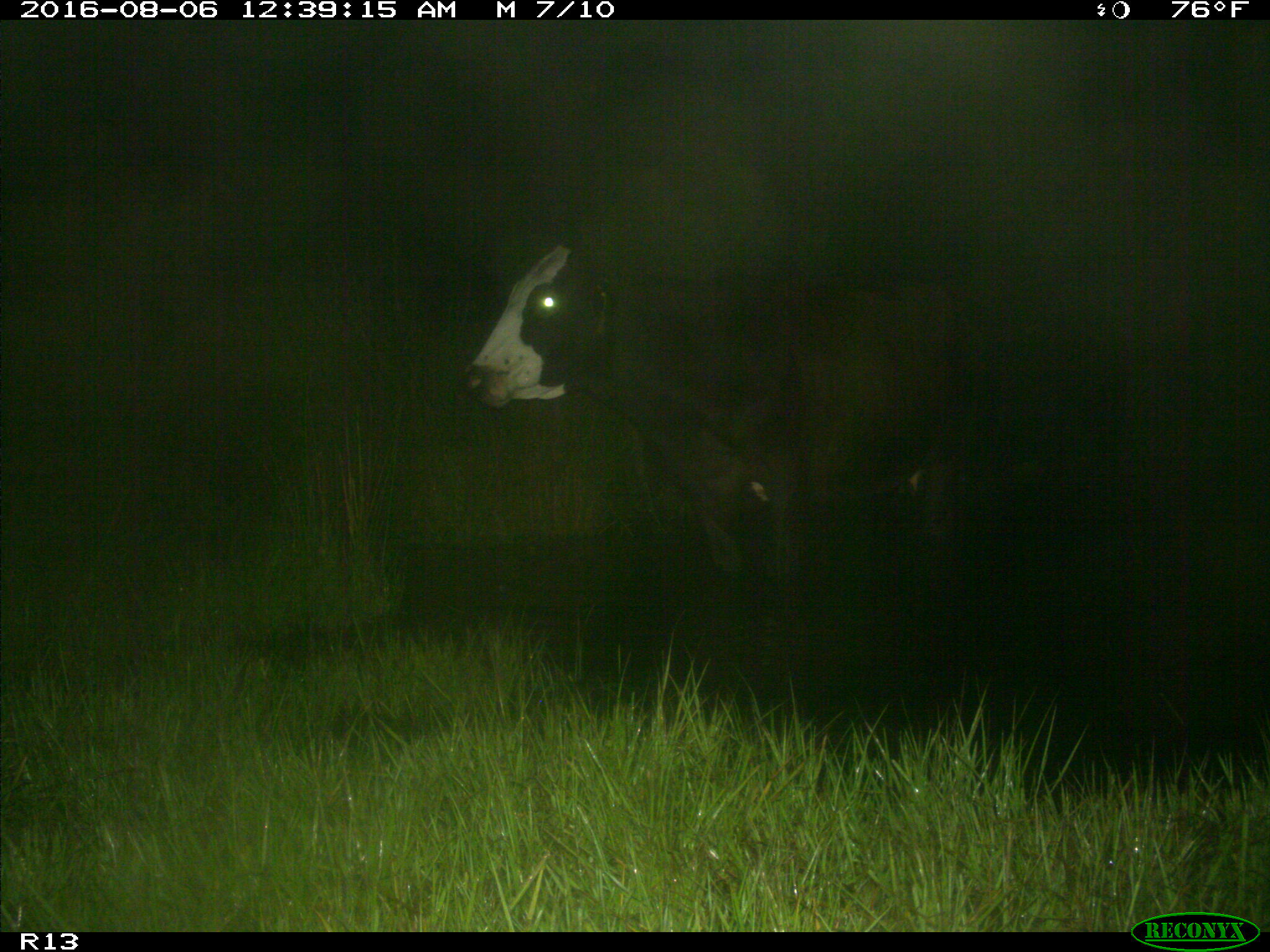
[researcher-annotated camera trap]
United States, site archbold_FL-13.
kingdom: Animalia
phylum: Chordata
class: Mammalia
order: Artiodactyla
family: Bovidae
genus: Bos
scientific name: Bos taurus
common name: domestic cow